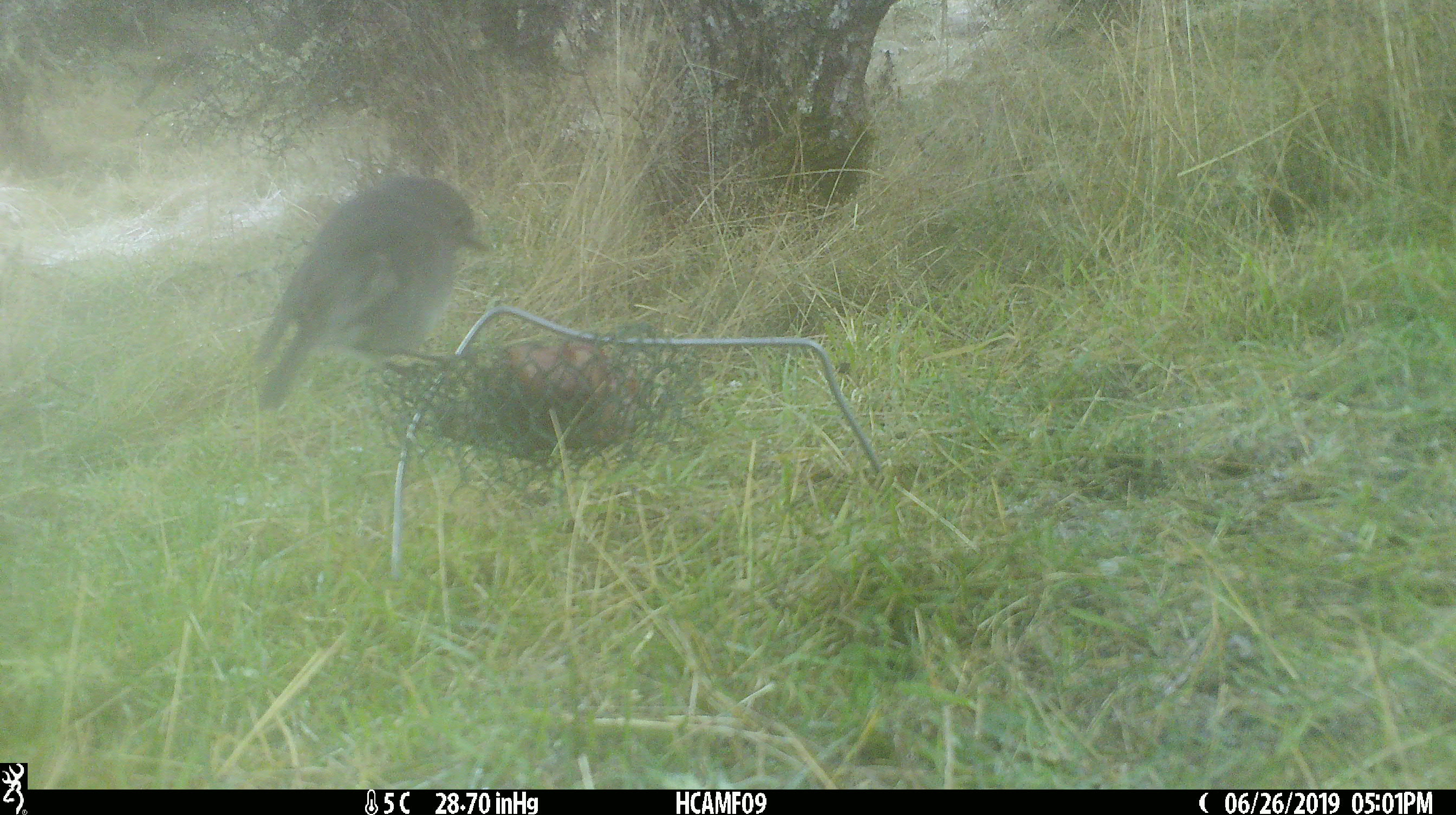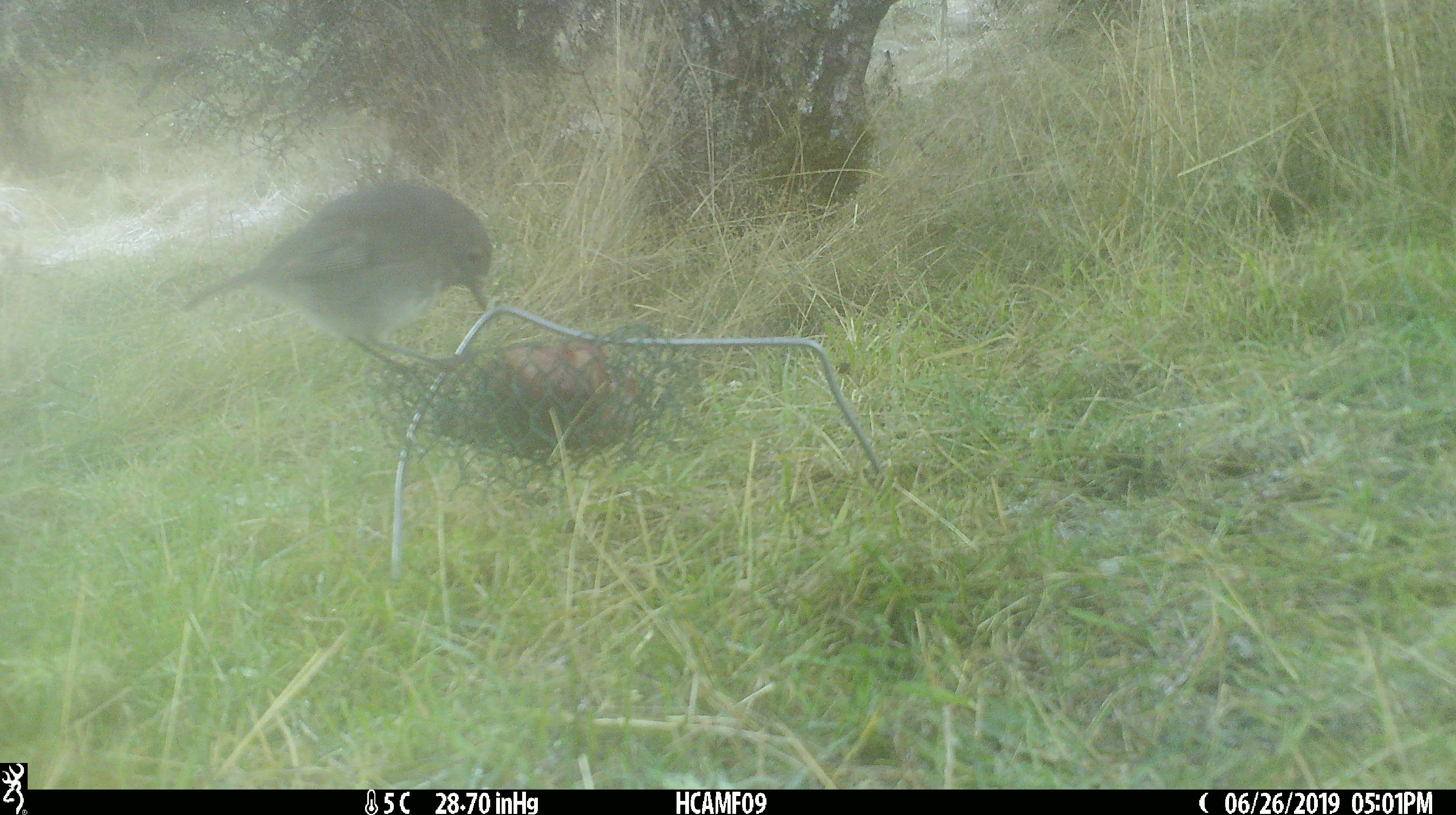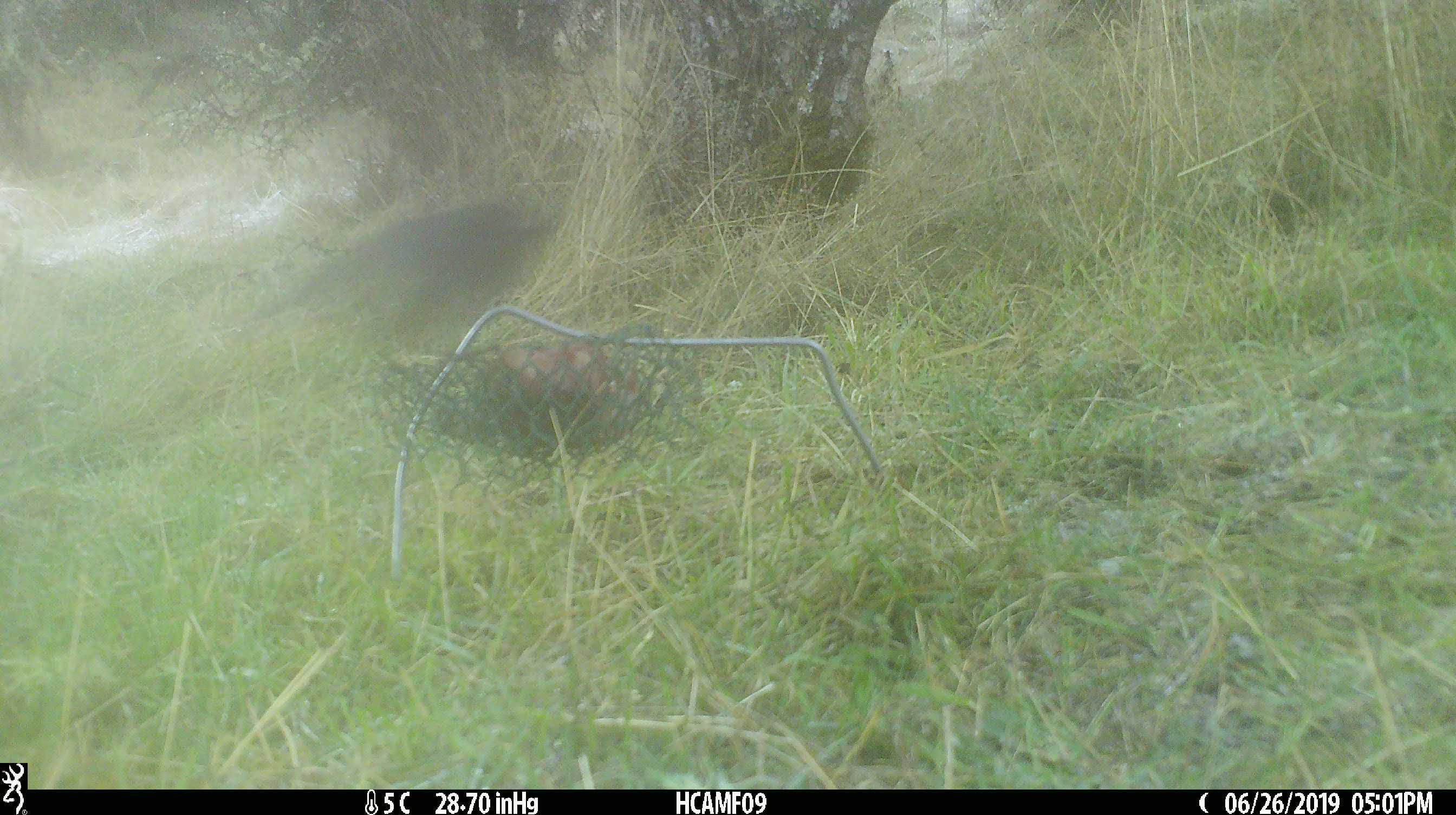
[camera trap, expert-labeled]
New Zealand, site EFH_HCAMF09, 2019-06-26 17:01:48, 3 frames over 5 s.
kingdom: Animalia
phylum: Chordata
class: Aves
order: Passeriformes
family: Petroicidae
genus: Petroica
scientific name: Petroica australis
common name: new zealand robin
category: robin